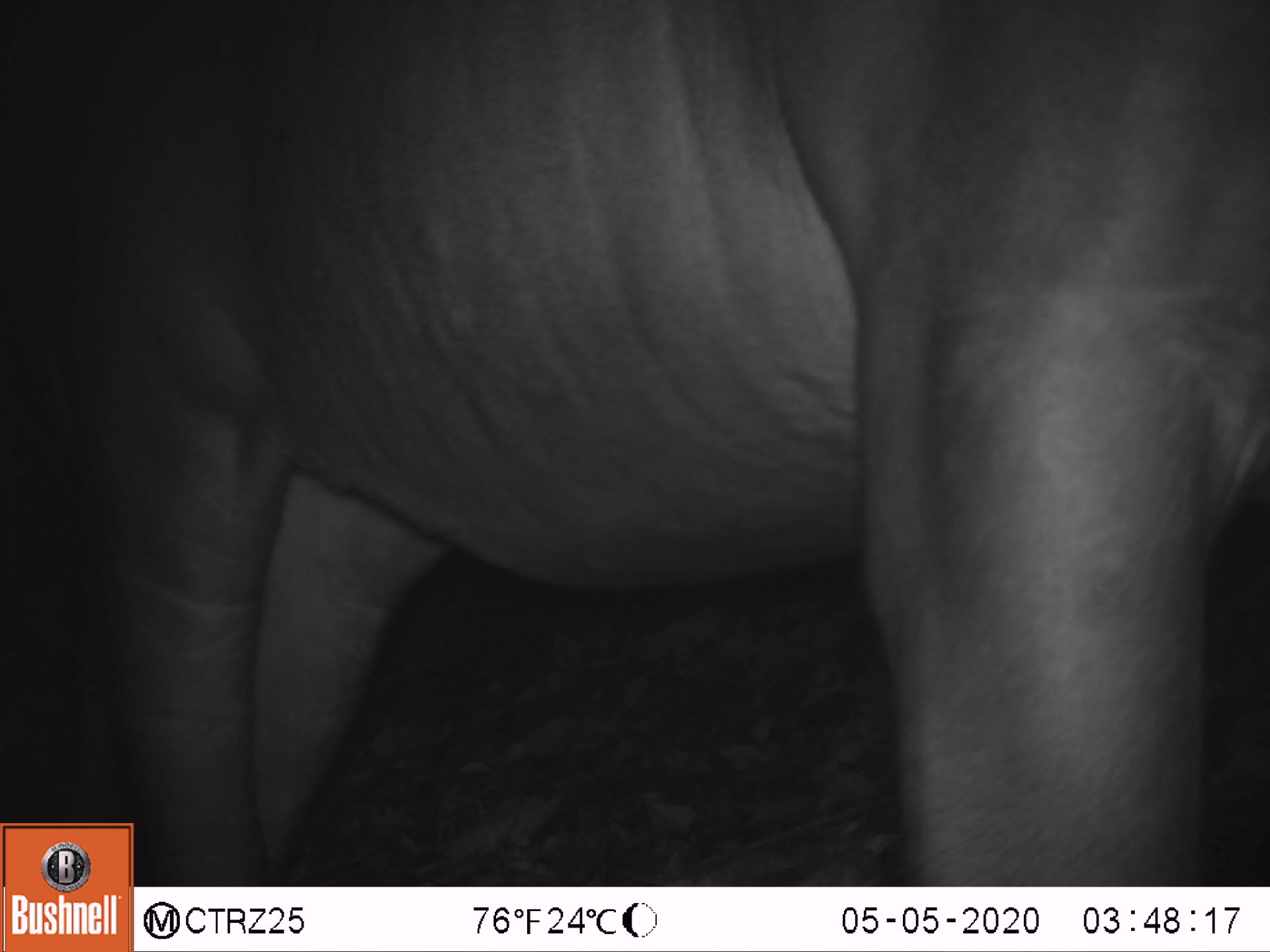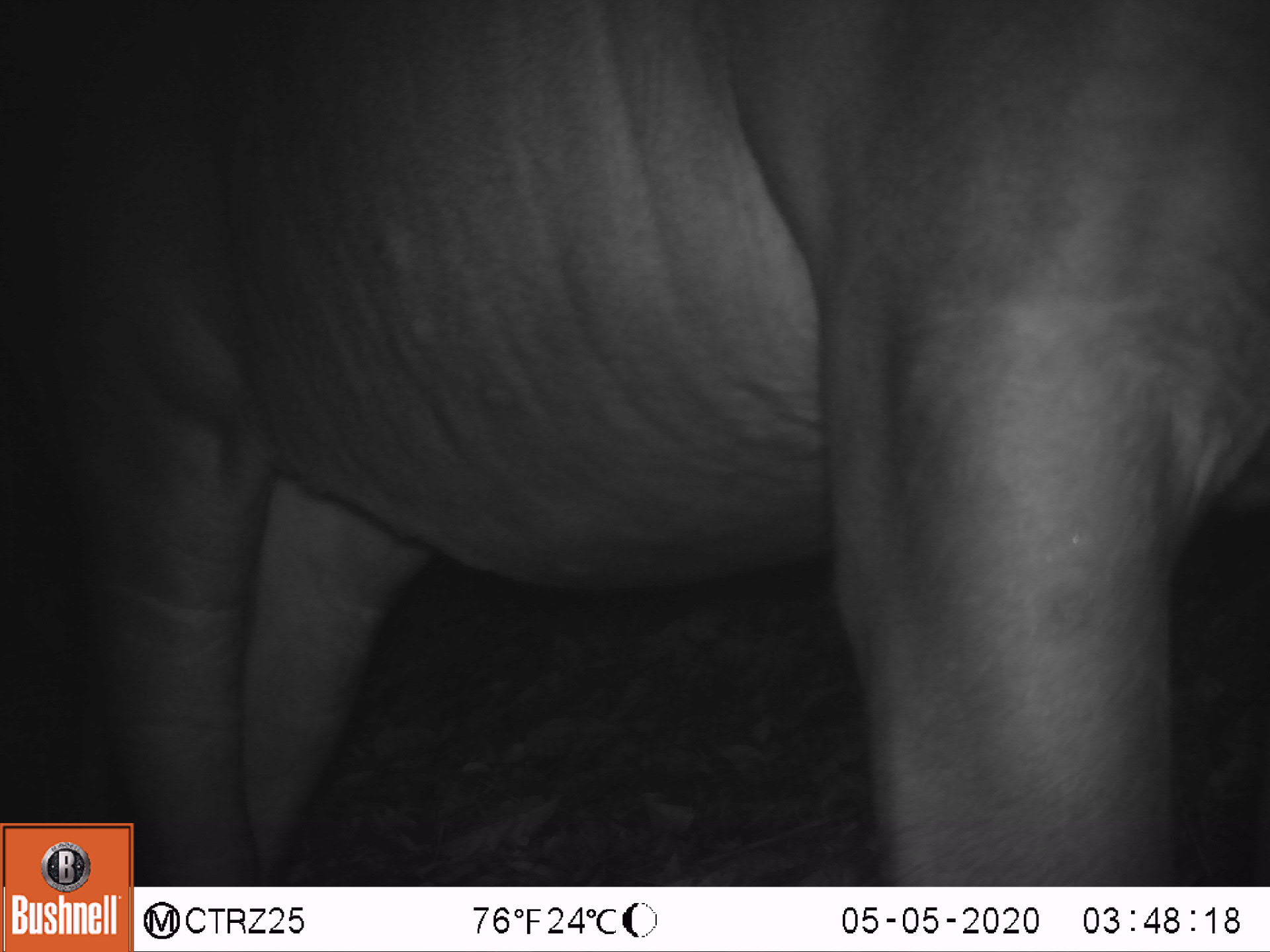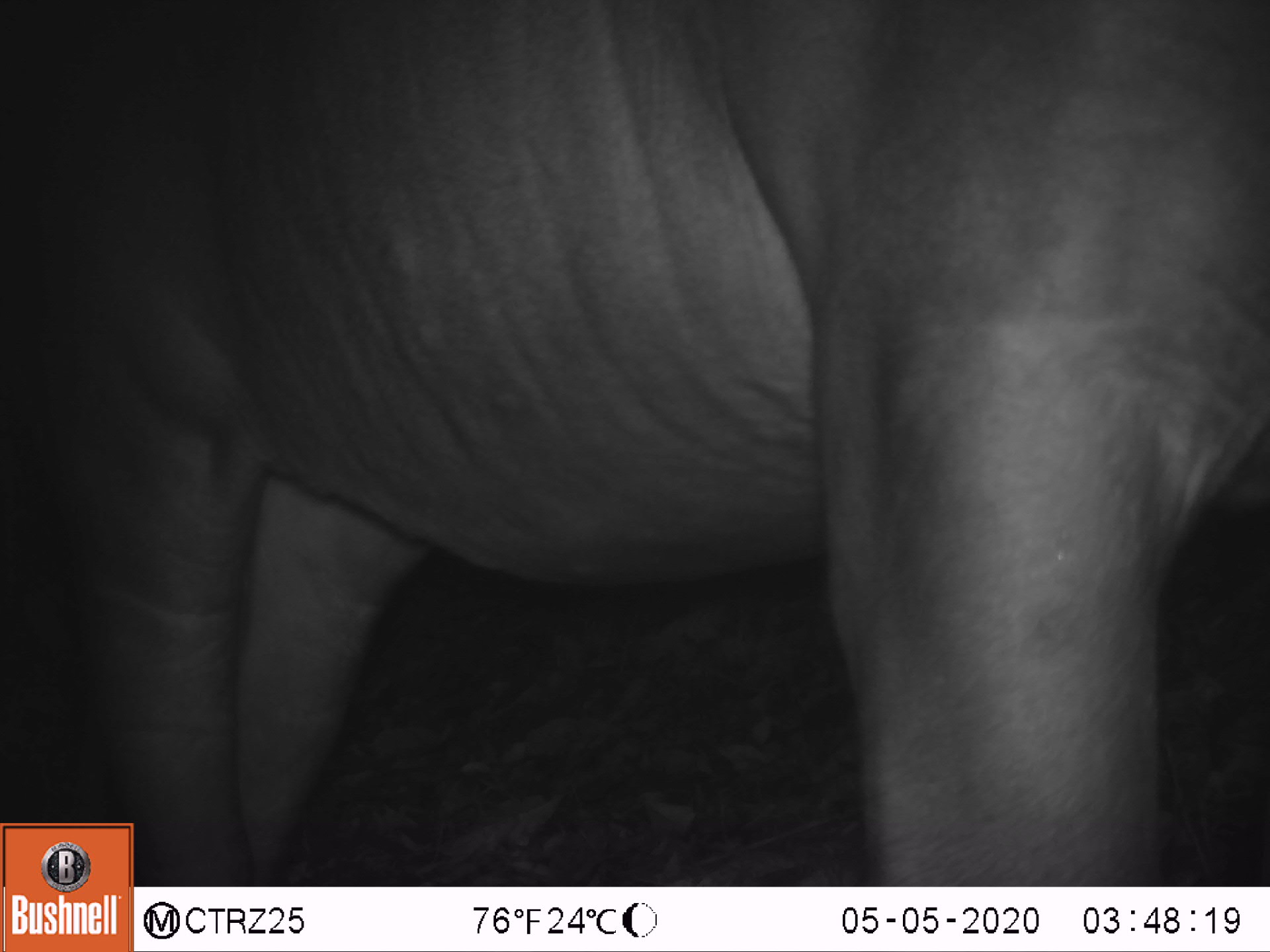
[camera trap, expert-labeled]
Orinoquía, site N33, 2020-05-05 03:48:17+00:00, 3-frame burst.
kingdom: Animalia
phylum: Chordata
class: Mammalia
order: Perissodactyla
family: Tapiridae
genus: Tapirus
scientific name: Tapirus terrestris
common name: lowland tapir